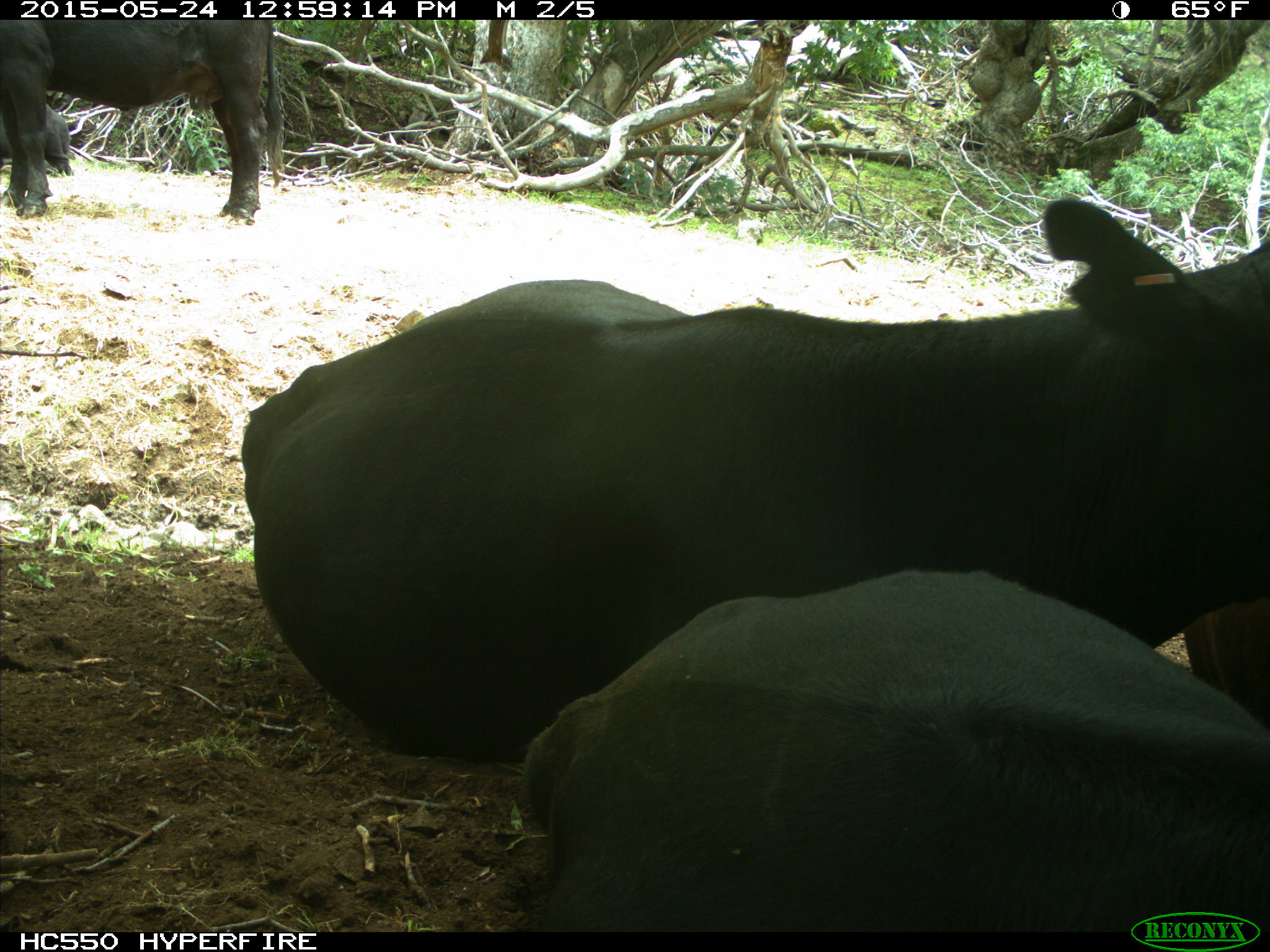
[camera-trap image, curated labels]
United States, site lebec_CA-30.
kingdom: Animalia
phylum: Chordata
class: Mammalia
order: Artiodactyla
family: Bovidae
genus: Bos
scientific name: Bos taurus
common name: domestic cow